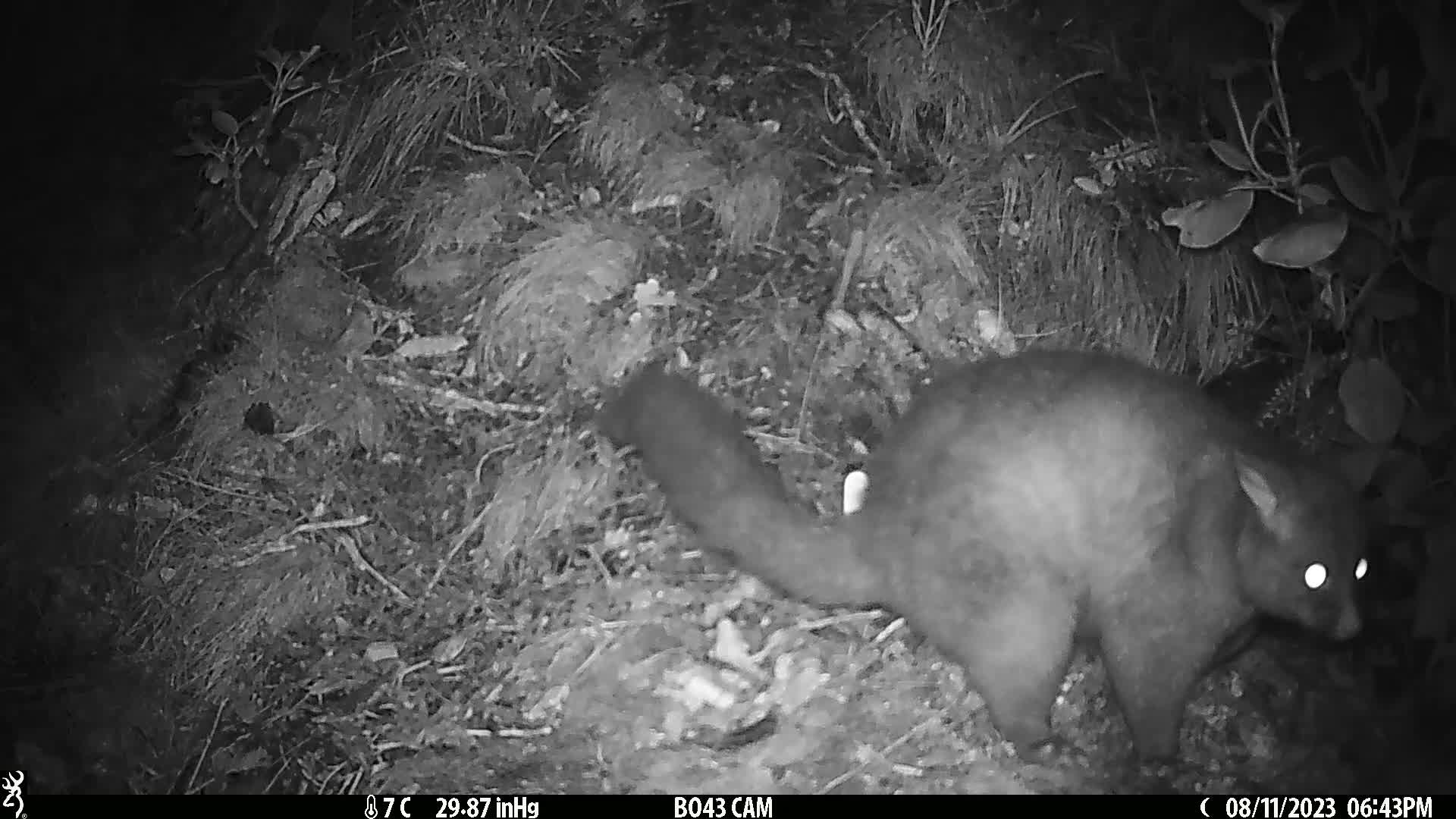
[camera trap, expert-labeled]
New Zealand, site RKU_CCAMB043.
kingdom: Animalia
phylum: Chordata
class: Mammalia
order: Diprotodontia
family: Phalangeridae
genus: Trichosurus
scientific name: Trichosurus vulpecula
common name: common brushtail possum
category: possum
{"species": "possum (common brushtail possum) (Trichosurus vulpecula)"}